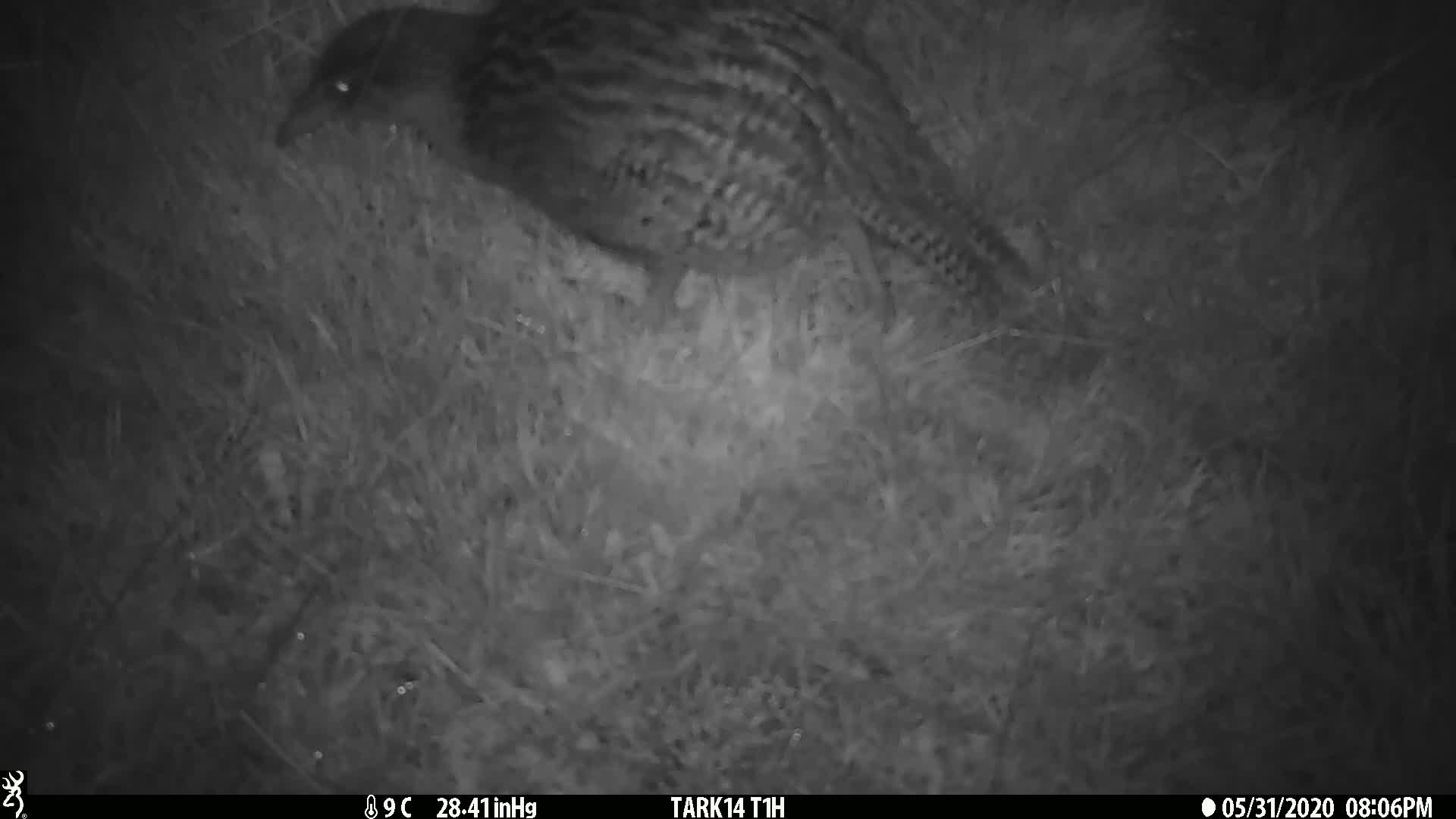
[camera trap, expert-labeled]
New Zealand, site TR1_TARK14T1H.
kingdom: Animalia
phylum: Chordata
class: Aves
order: Gruiformes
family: Rallidae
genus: Gallirallus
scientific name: Gallirallus australis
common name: weka